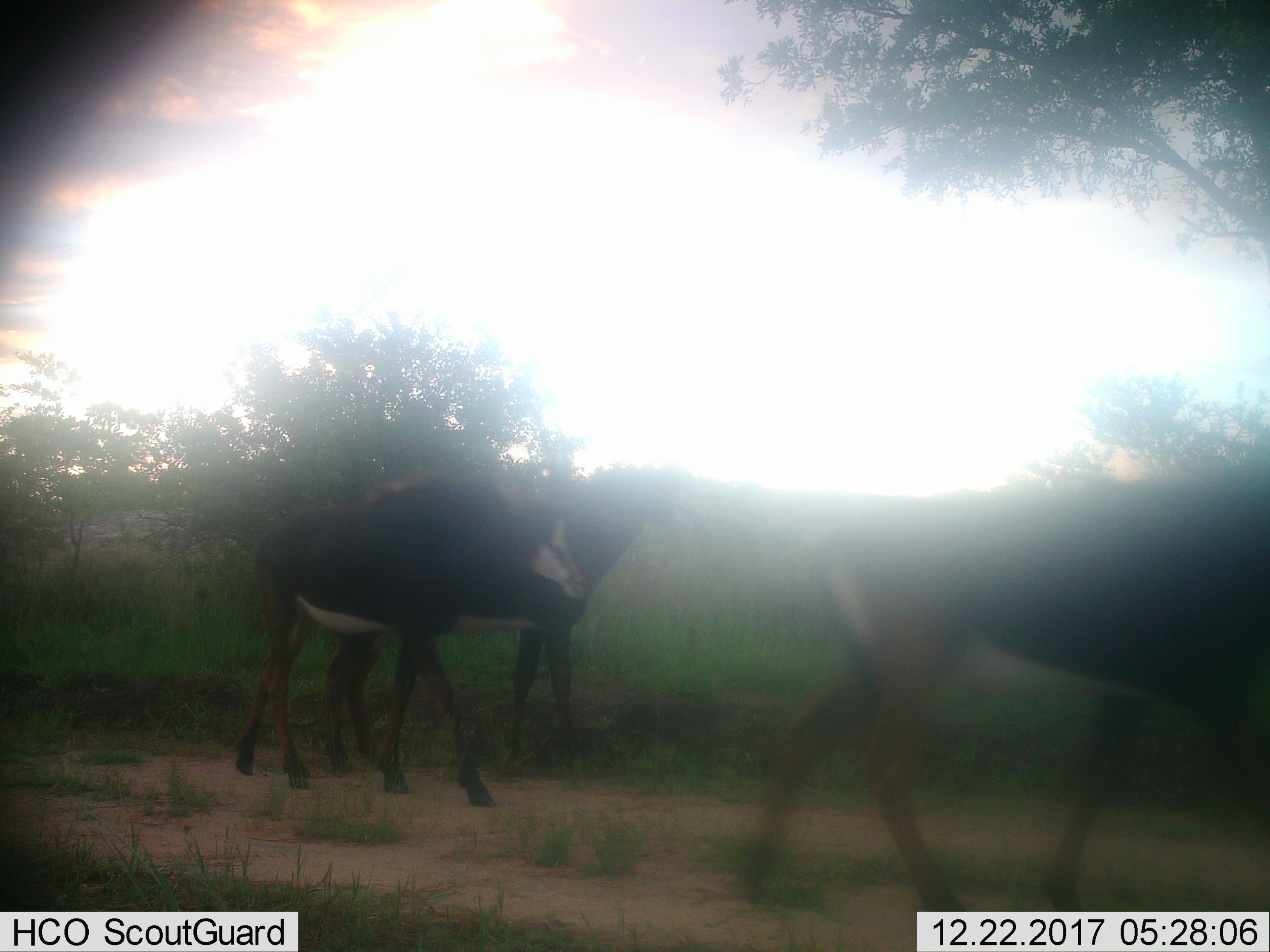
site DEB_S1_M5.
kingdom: Animalia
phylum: Chordata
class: Mammalia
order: Artiodactyla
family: Bovidae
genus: Hippotragus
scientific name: Hippotragus niger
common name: sable antelope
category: sable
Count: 3.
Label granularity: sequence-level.